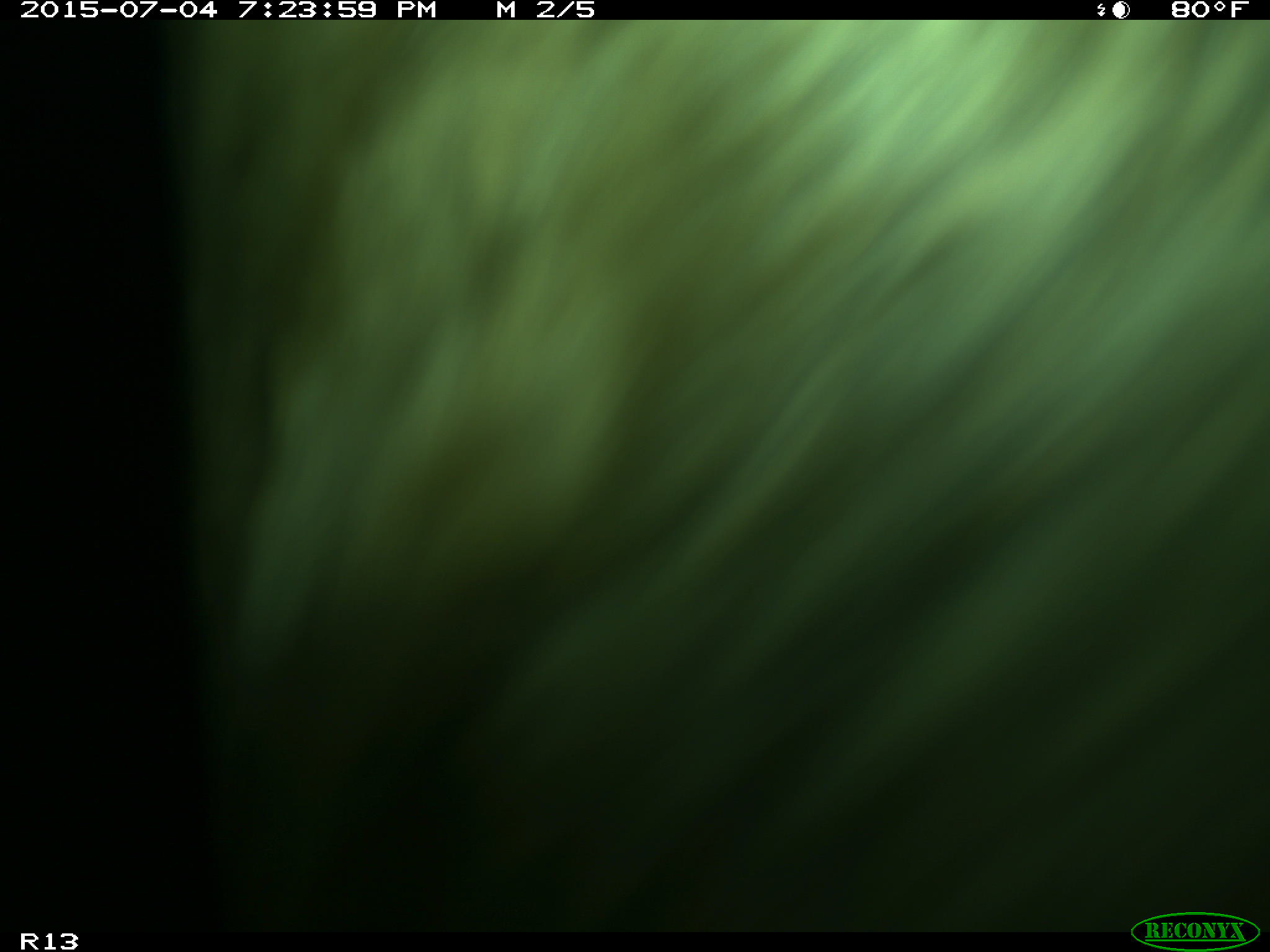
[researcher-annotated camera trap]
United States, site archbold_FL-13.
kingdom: Animalia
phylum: Chordata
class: Mammalia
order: Artiodactyla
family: Bovidae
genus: Bos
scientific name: Bos taurus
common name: domestic cow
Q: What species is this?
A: Bos taurus (domestic cow).